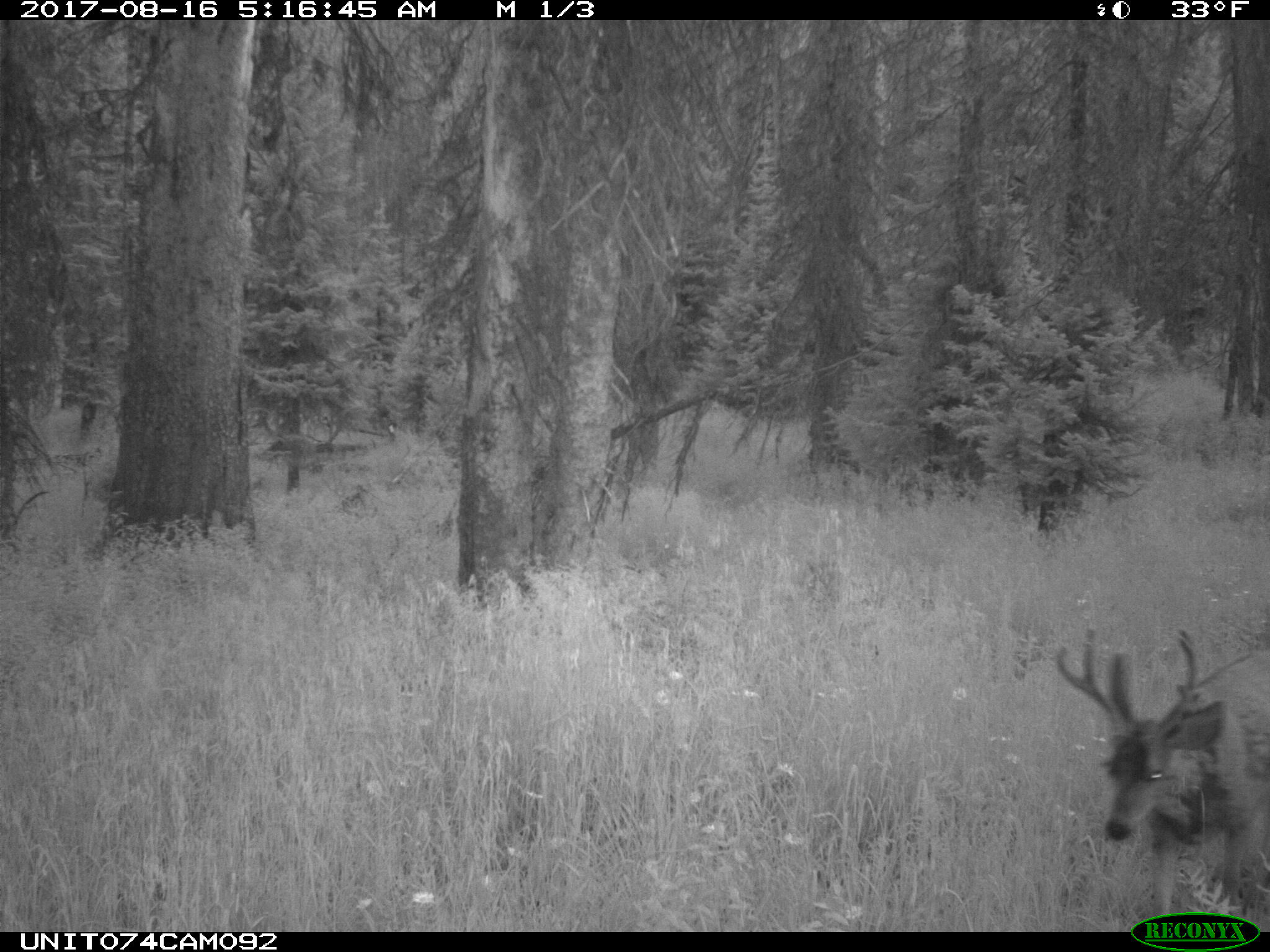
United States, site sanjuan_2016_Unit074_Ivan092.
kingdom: Animalia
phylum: Chordata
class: Mammalia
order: Artiodactyla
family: Cervidae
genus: Odocoileus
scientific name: Odocoileus hemionus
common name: mule deer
Odocoileus hemionus (mule deer).